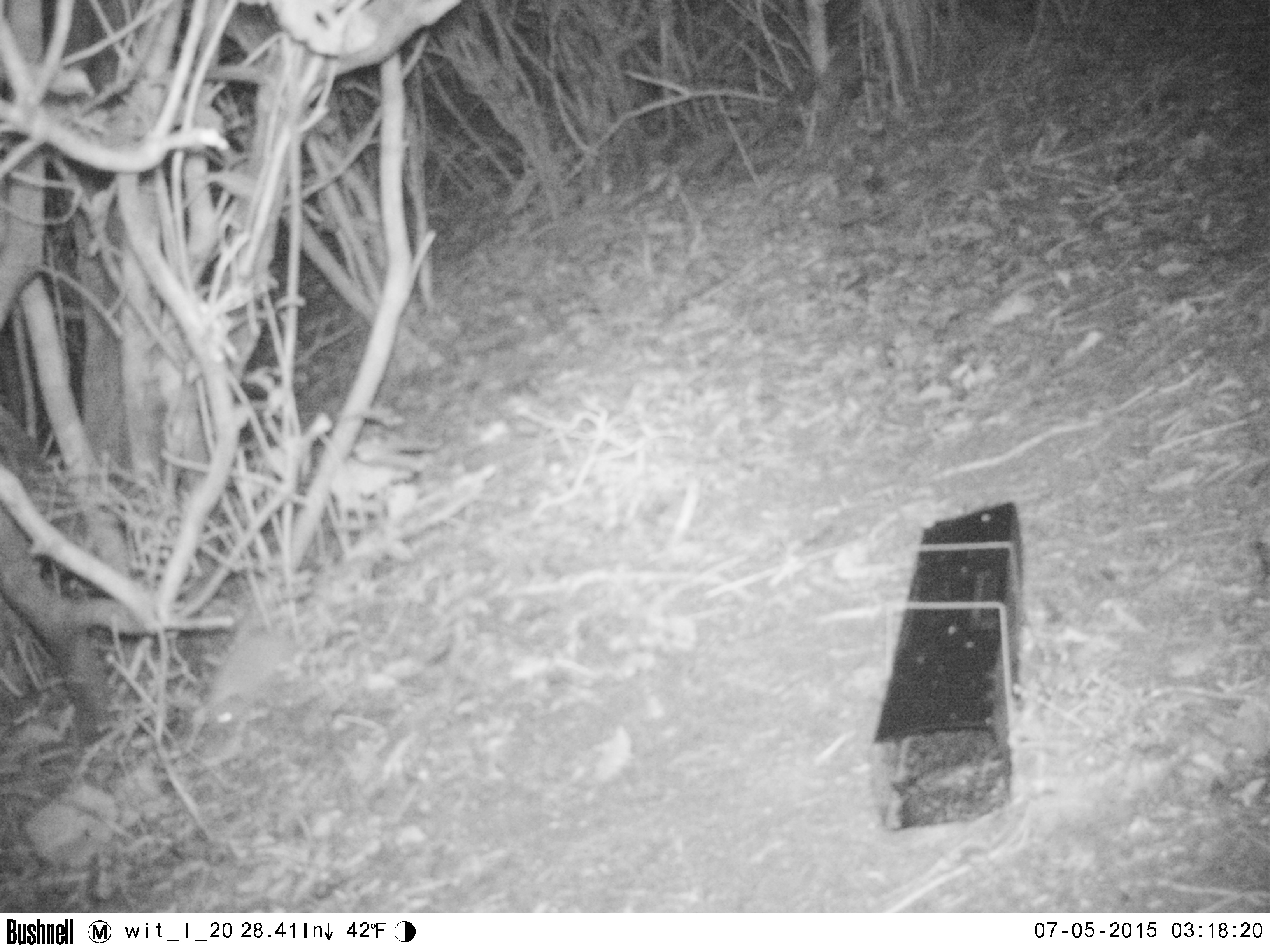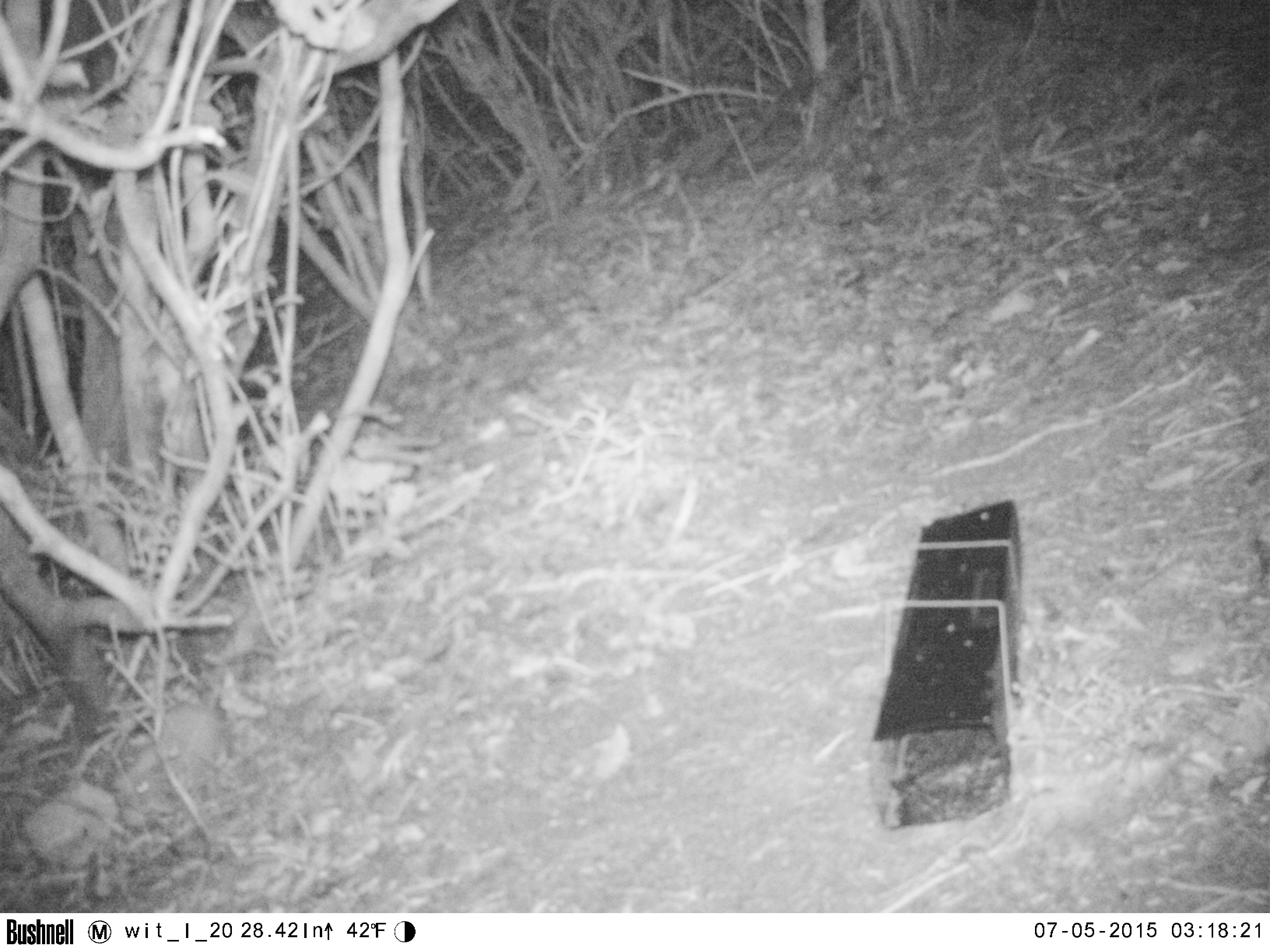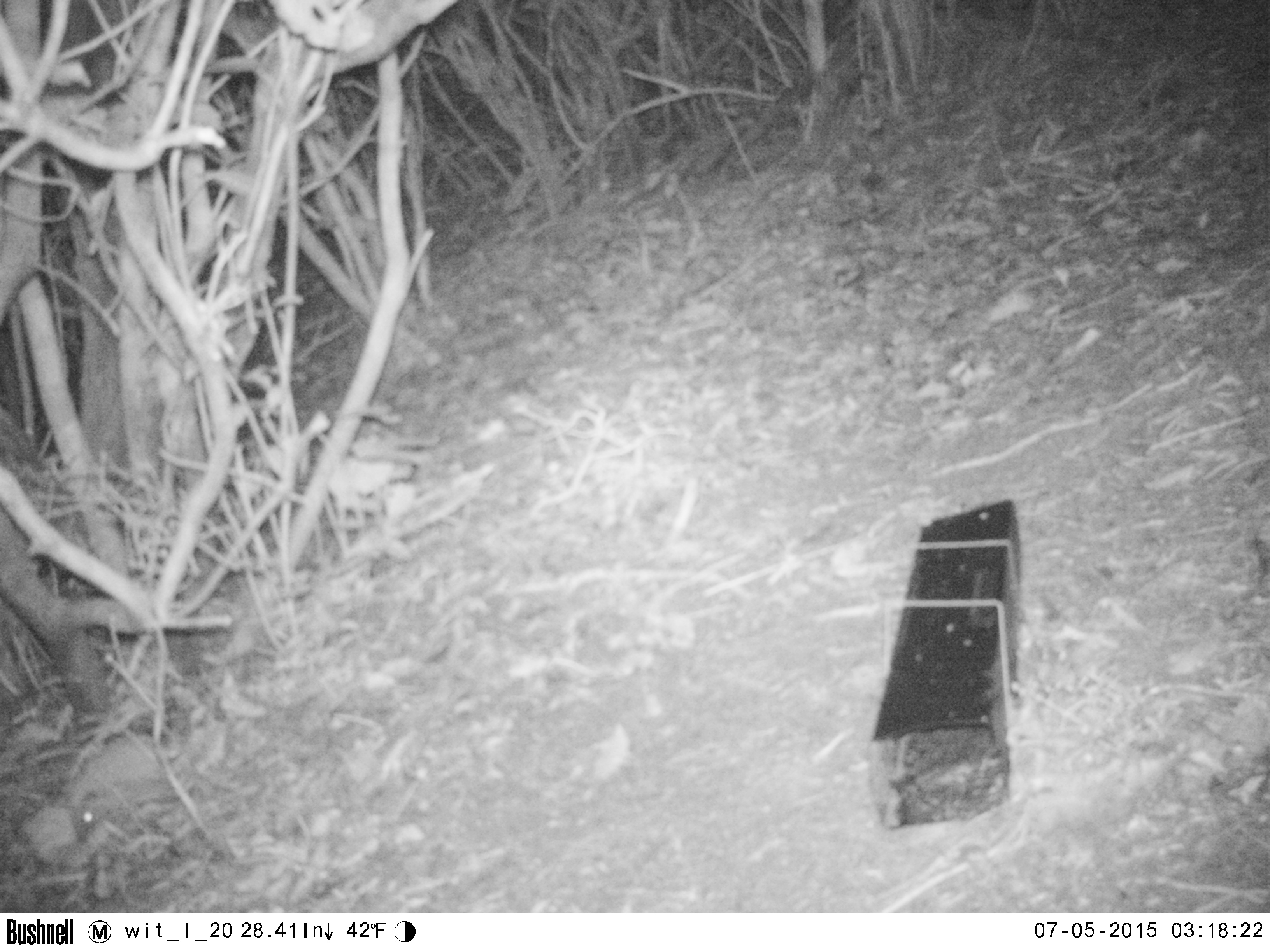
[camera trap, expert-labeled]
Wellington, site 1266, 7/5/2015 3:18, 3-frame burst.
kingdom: Animalia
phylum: Chordata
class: Mammalia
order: Eulipotyphla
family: Erinaceidae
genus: Erinaceus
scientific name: Erinaceus europaeus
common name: hedgehog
Hedgehog (Erinaceus europaeus).